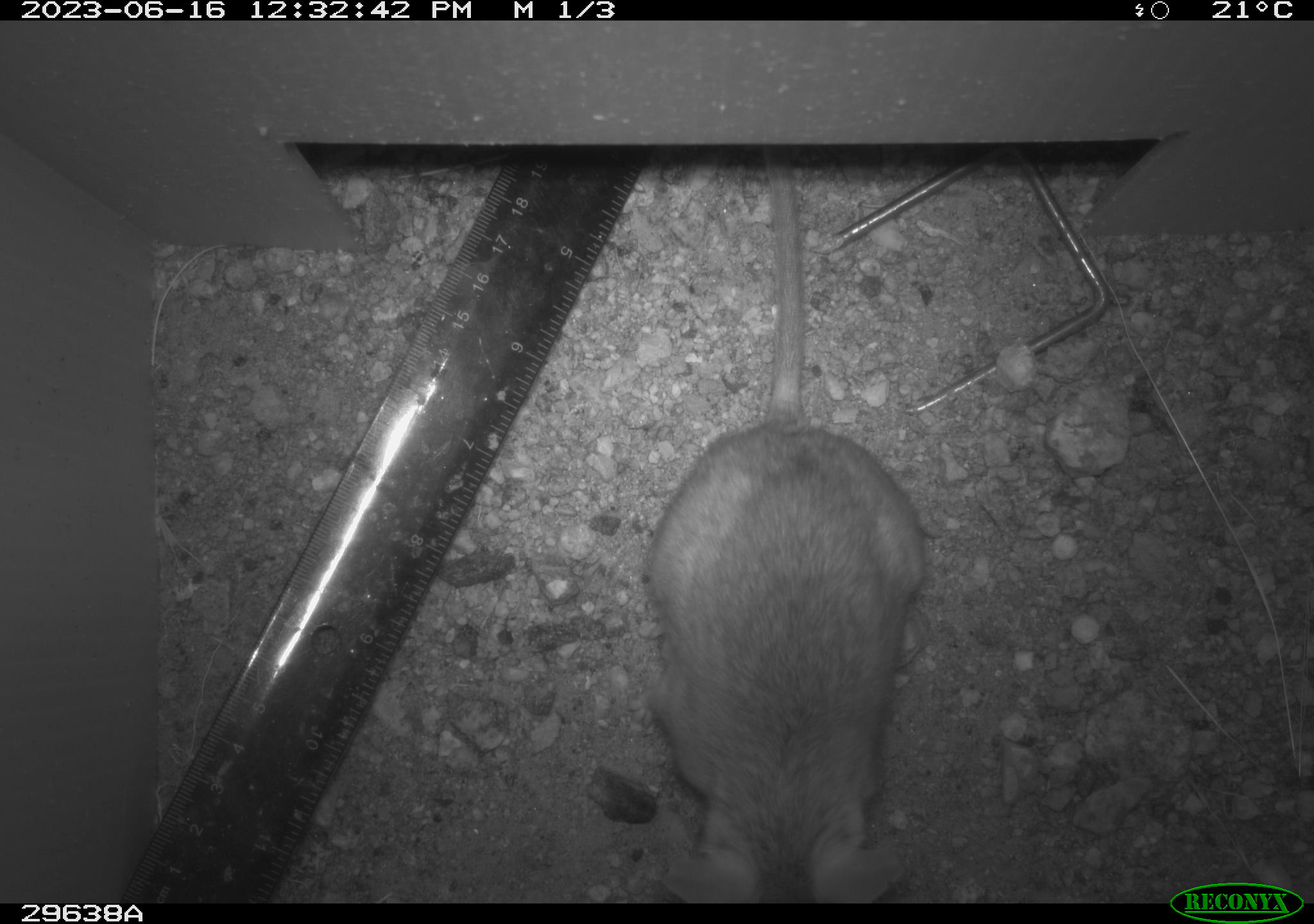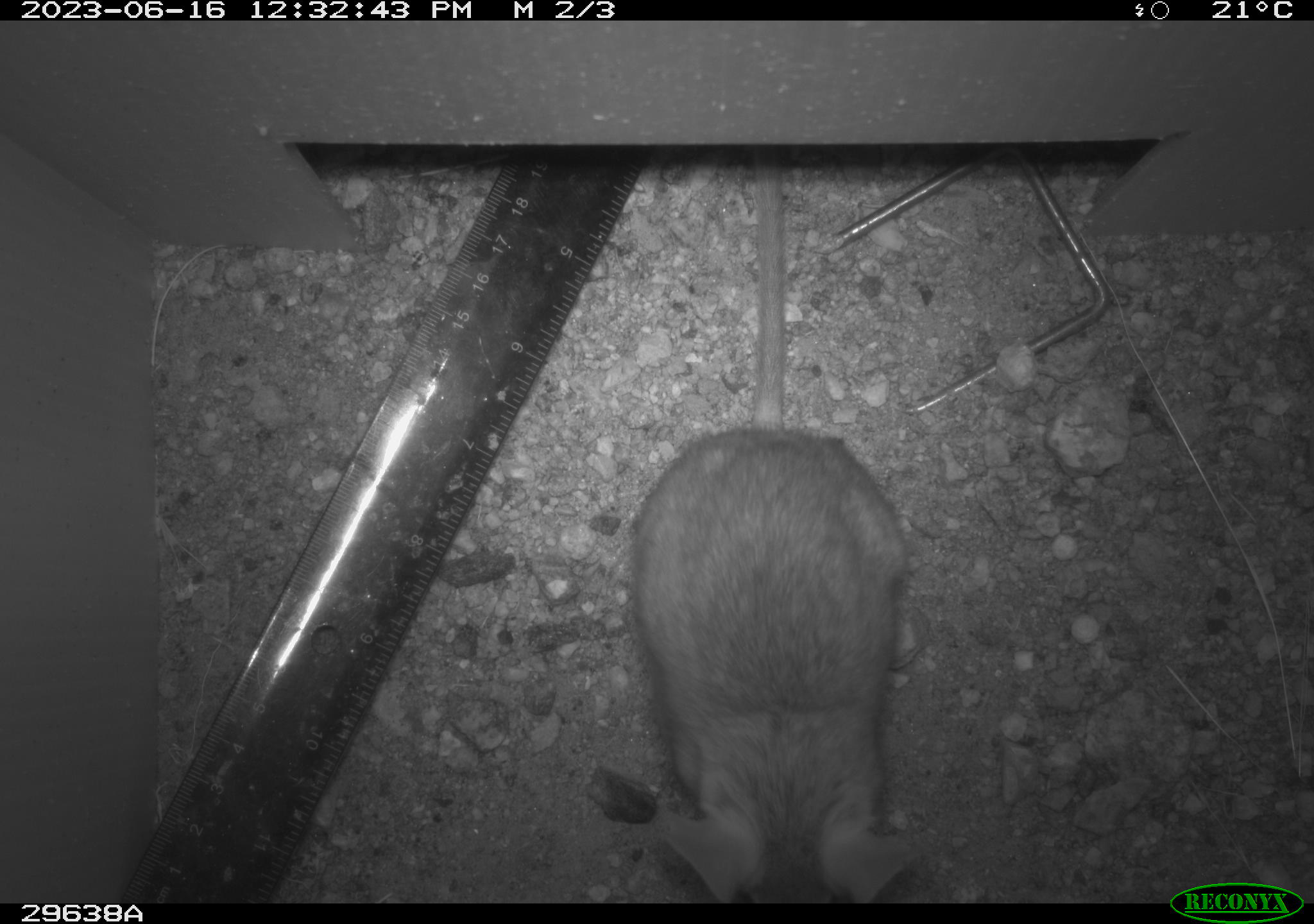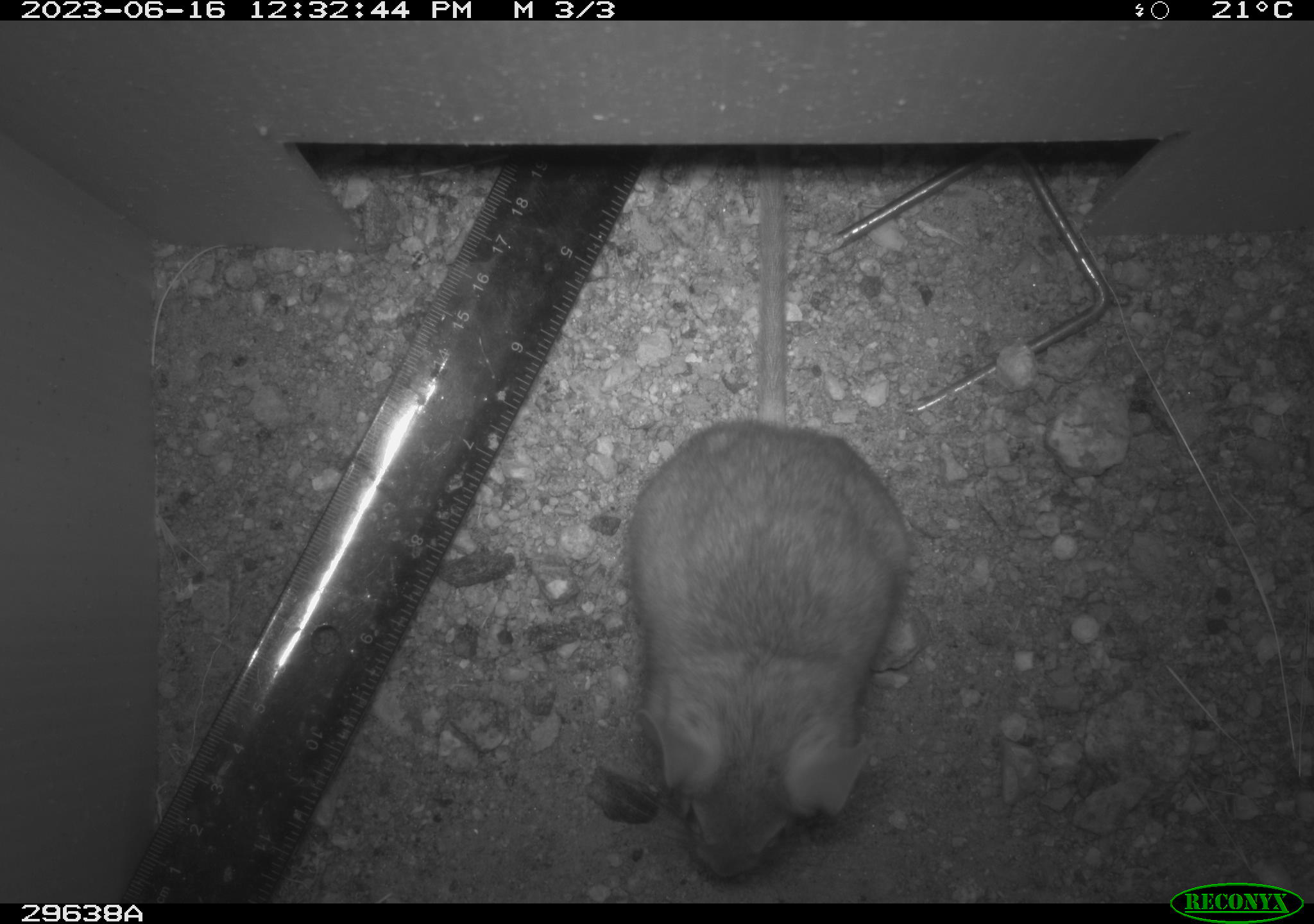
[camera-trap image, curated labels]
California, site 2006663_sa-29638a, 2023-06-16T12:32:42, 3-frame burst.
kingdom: Animalia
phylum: Chordata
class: Mammalia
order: Rodentia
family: Cricetidae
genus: Neotoma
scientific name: Neotoma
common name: pack rat or woodrat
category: neotoma species